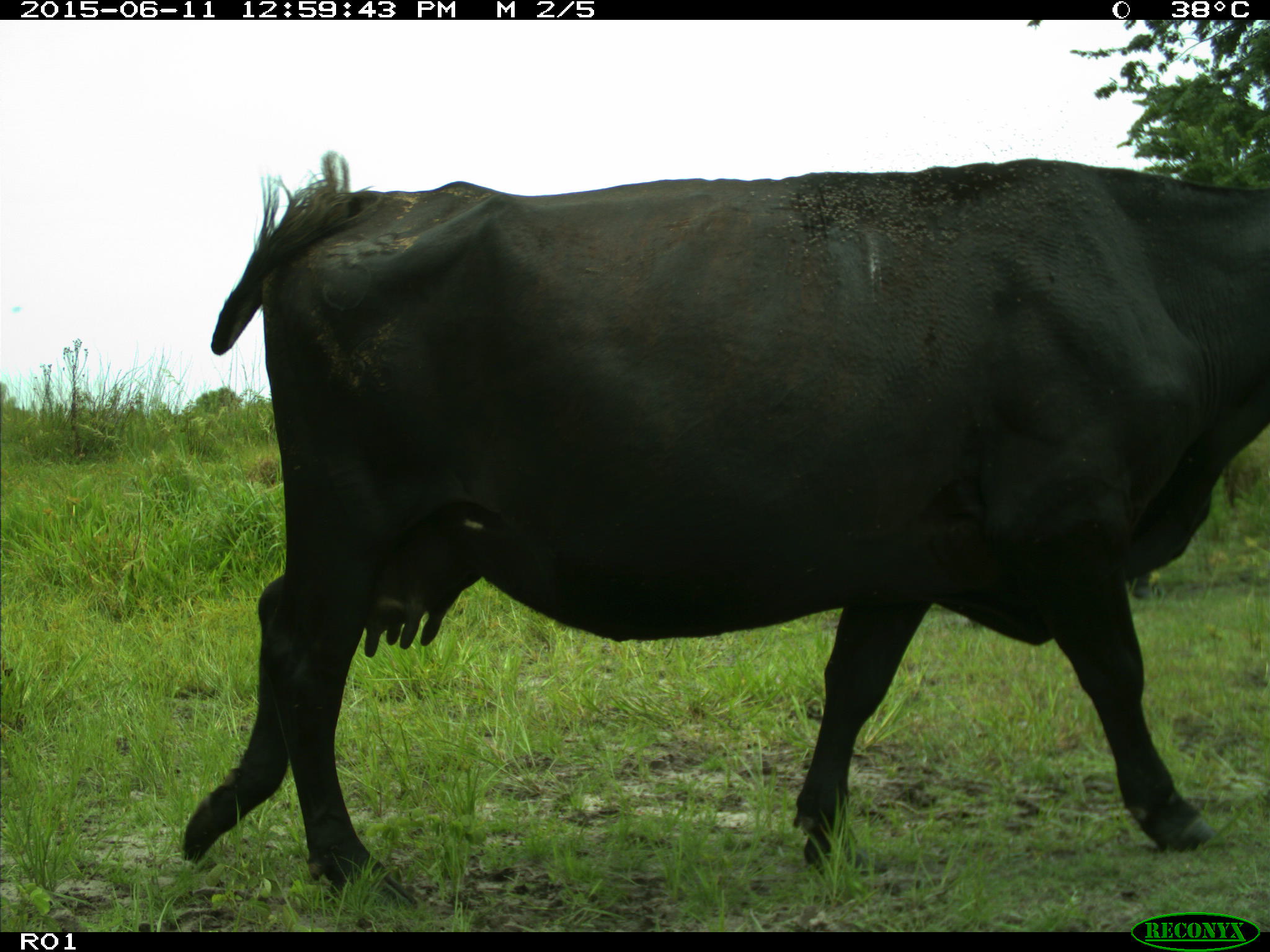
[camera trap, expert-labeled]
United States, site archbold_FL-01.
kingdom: Animalia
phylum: Chordata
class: Mammalia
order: Artiodactyla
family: Bovidae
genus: Bos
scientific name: Bos taurus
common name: domestic cow